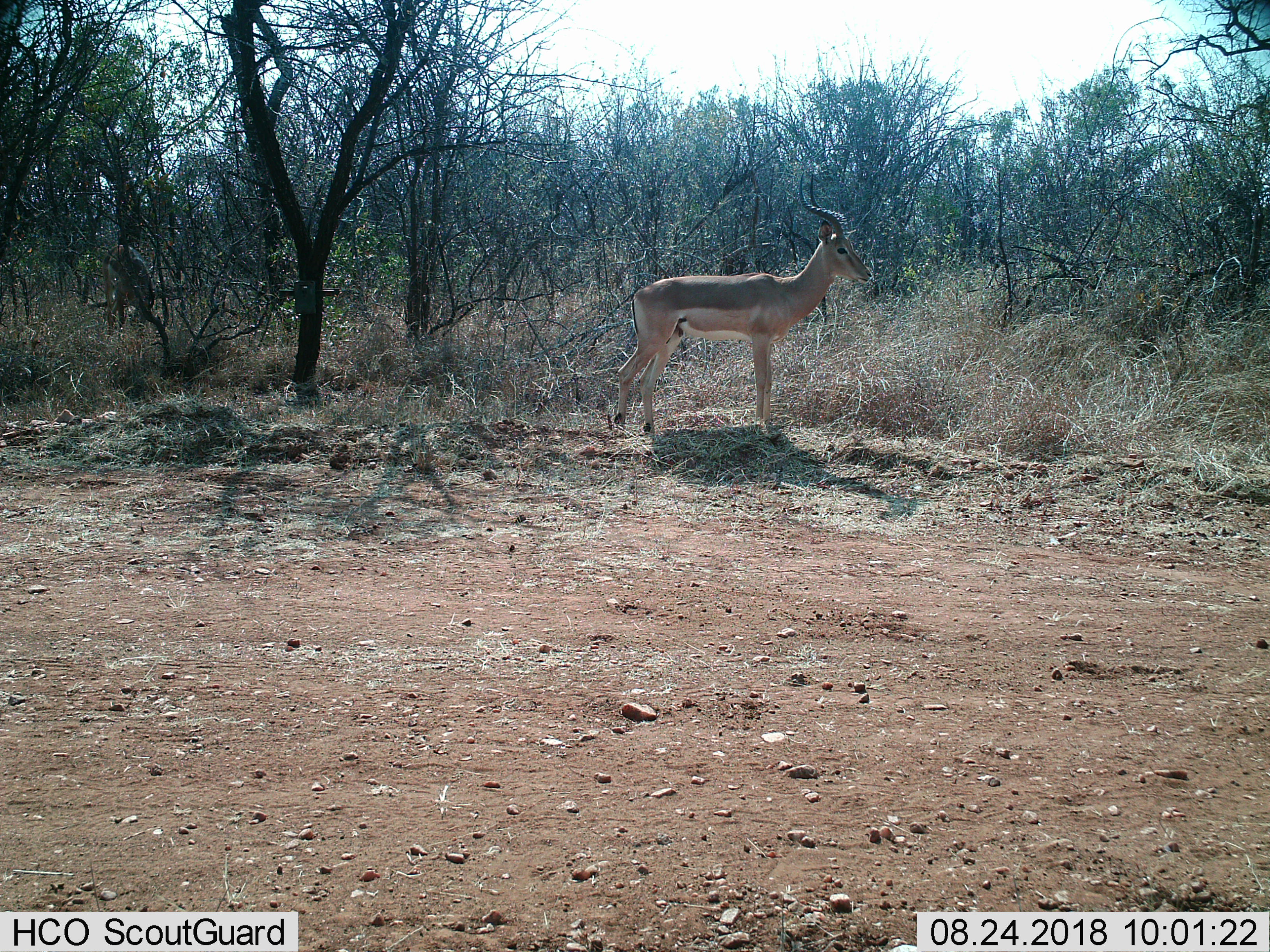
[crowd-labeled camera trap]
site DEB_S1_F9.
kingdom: Animalia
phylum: Chordata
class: Mammalia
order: Artiodactyla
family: Bovidae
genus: Aepyceros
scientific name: Aepyceros melampus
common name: impala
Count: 1.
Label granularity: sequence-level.